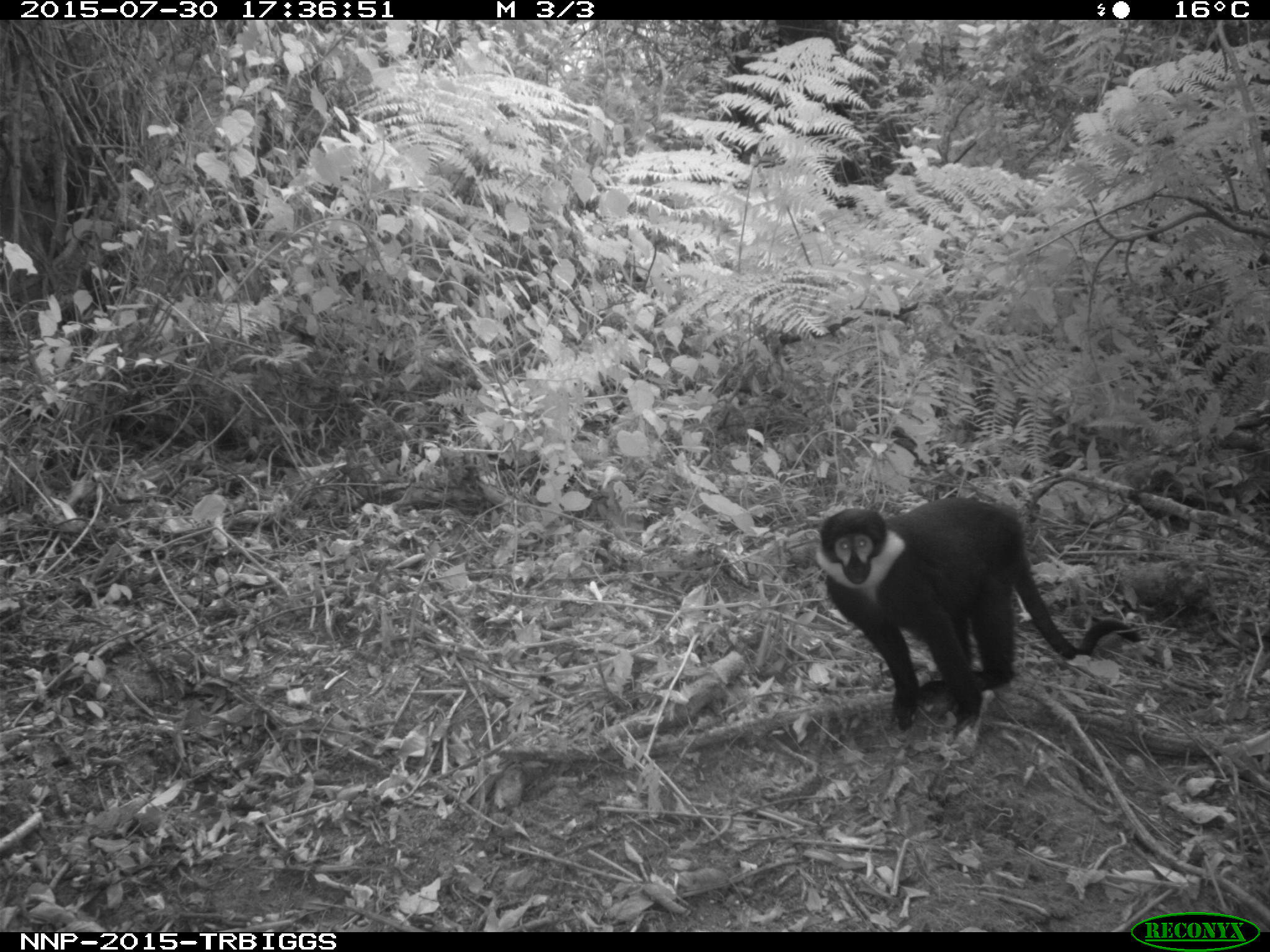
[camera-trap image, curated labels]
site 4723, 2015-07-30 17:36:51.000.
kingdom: Animalia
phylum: Chordata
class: Mammalia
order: Primates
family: Cercopithecidae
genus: Allochrocebus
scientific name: Allochrocebus lhoesti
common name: l'hoest's monkey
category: cercopithecus lhoesti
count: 1